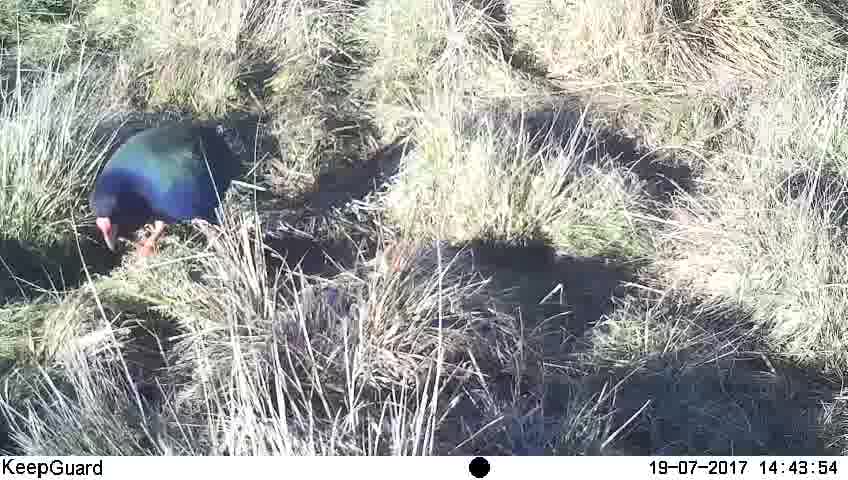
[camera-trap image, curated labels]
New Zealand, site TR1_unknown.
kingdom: Animalia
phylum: Chordata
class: Aves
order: Gruiformes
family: Rallidae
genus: Porphyrio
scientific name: Porphyrio mantelli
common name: takahe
Takahe (Porphyrio mantelli).